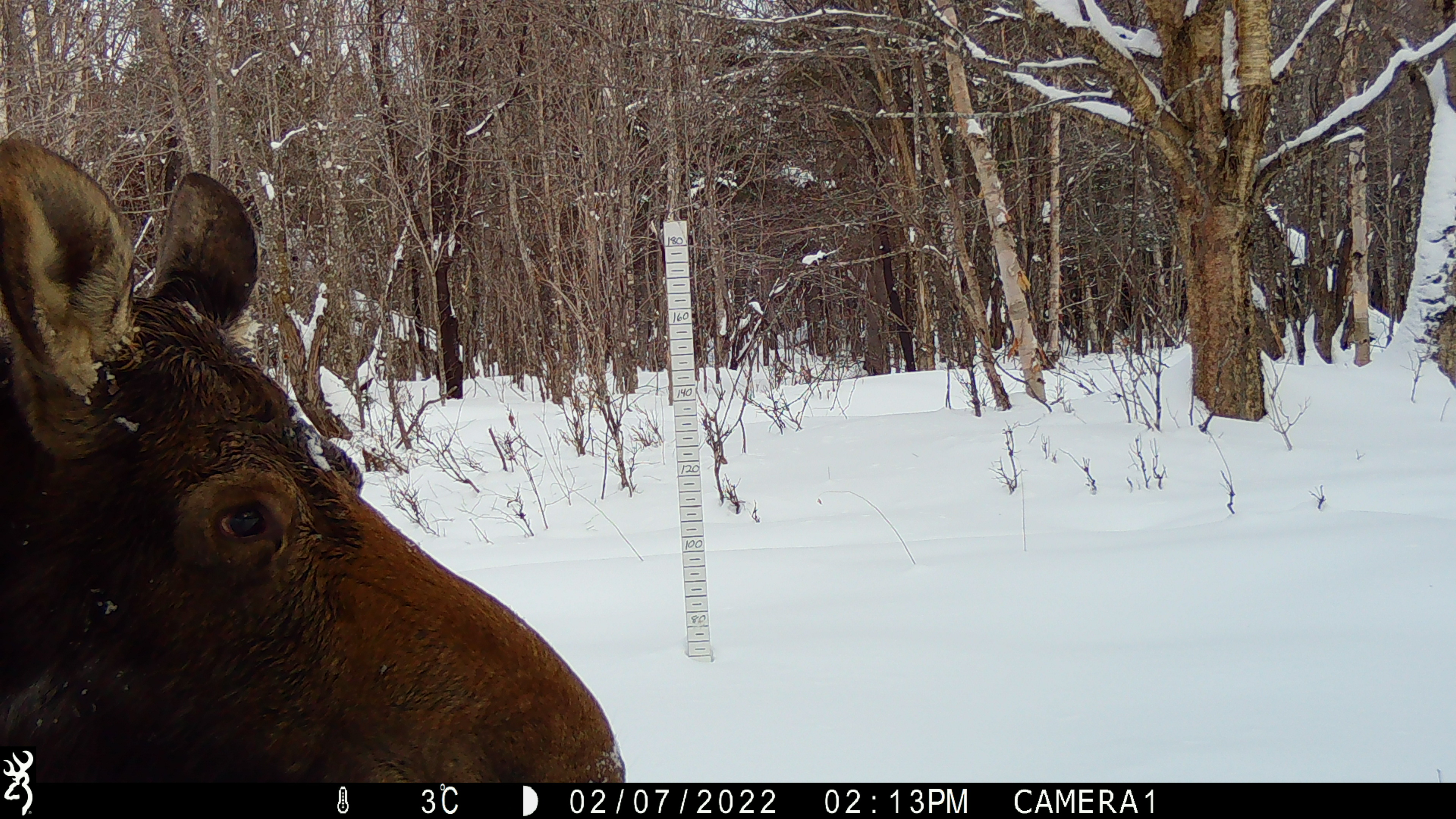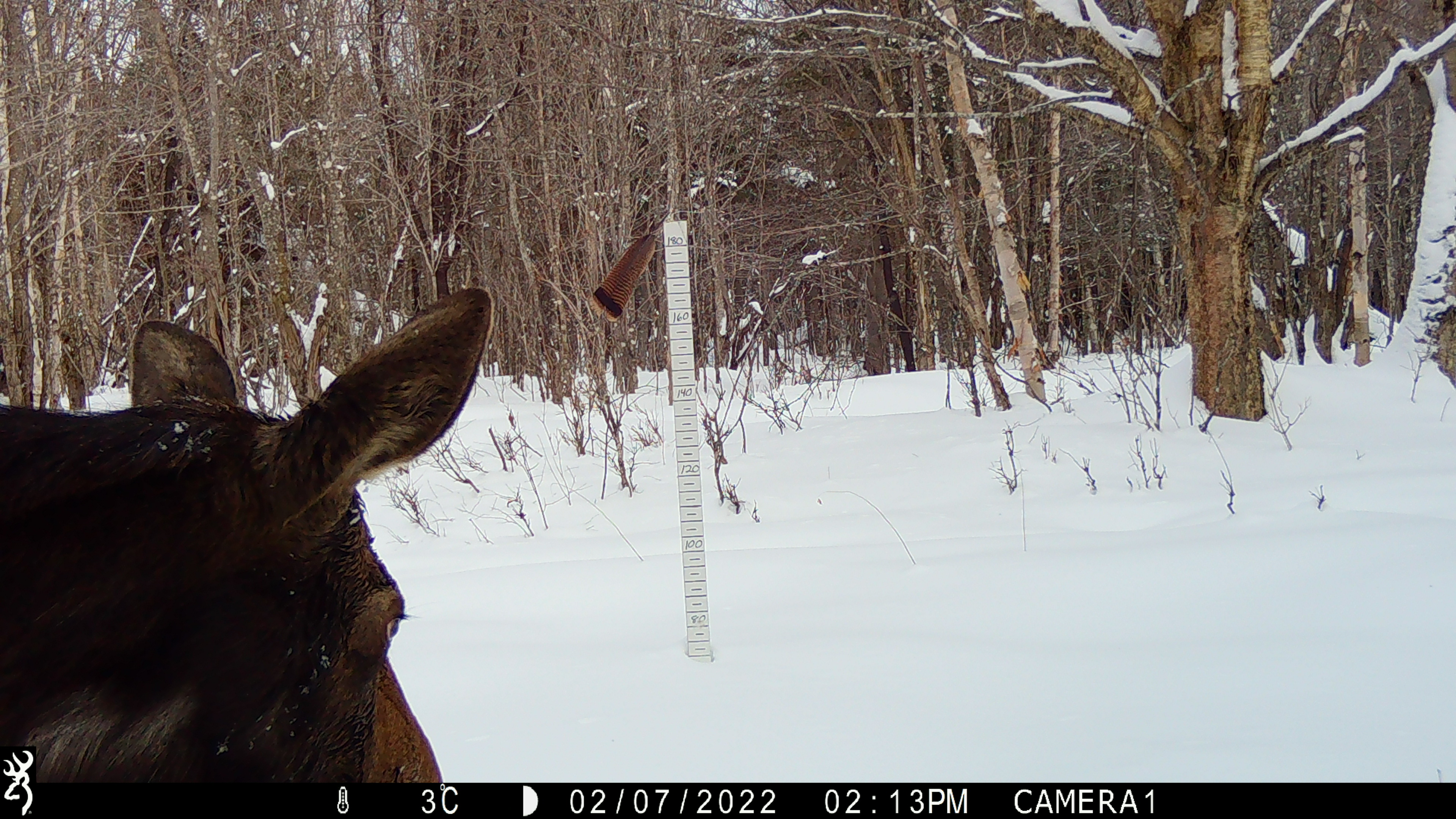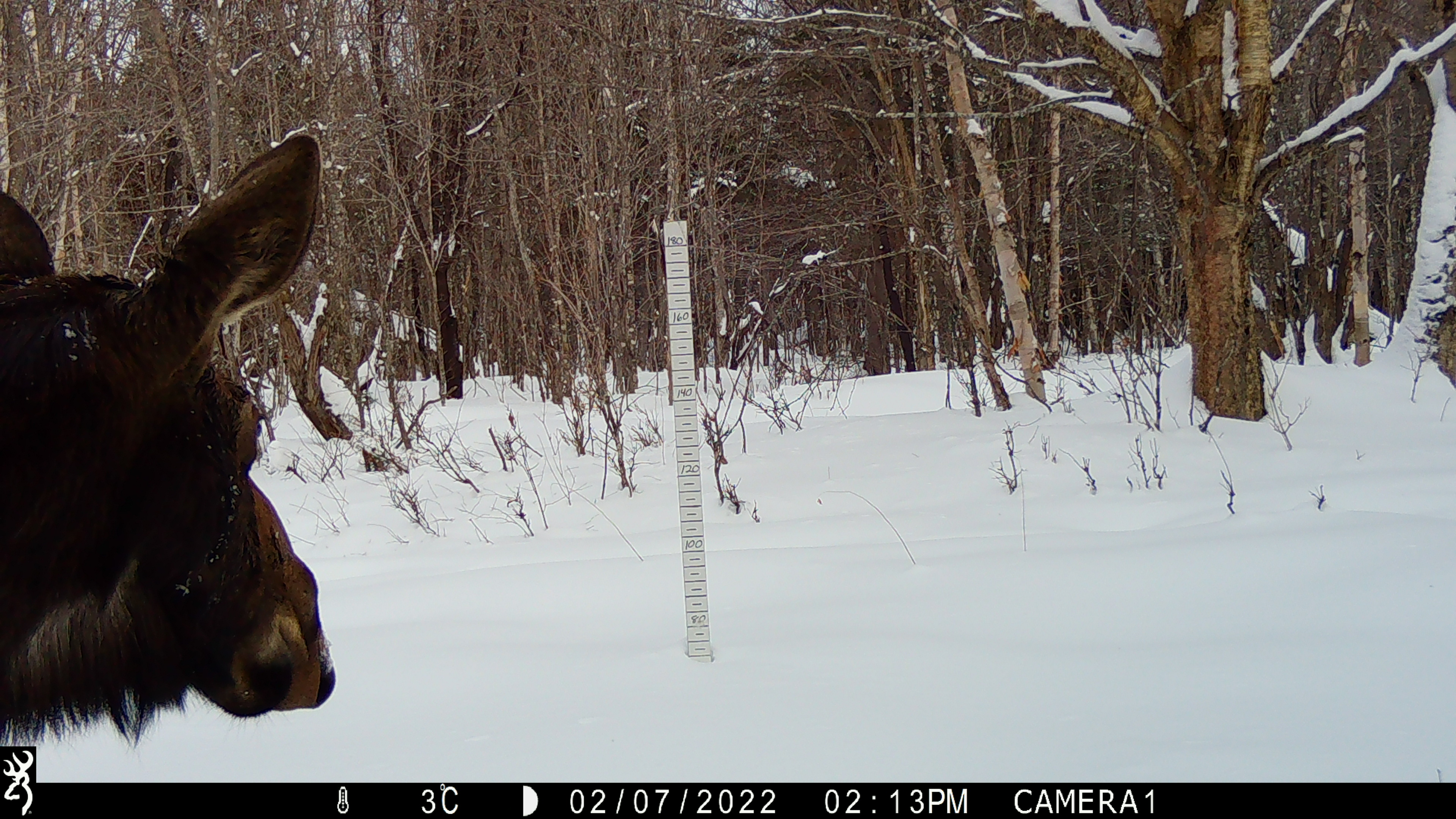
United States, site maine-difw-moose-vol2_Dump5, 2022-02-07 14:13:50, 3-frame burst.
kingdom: Animalia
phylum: Chordata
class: Mammalia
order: Artiodactyla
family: Cervidae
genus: Alces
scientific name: Alces alces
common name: moose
Moose (Alces alces).